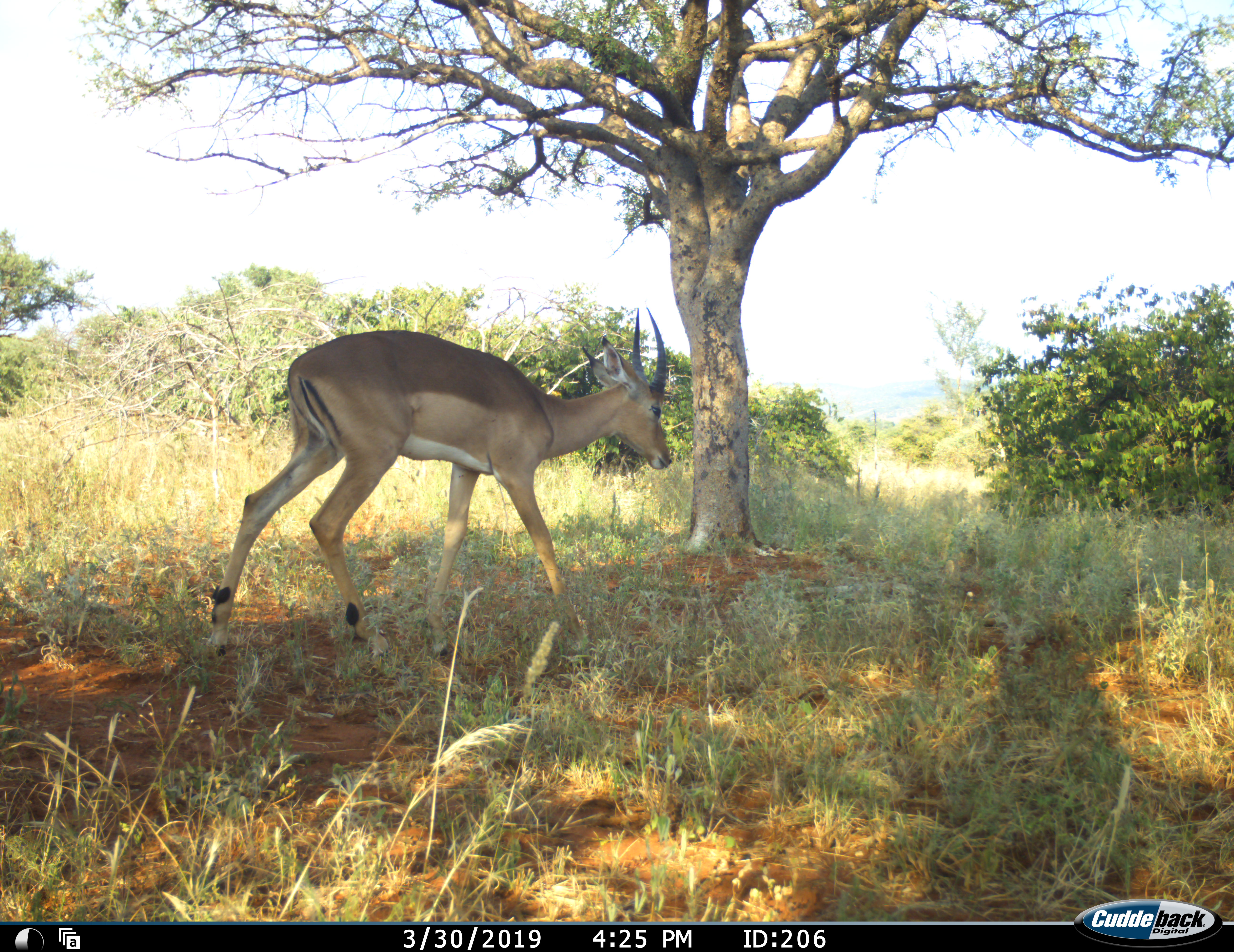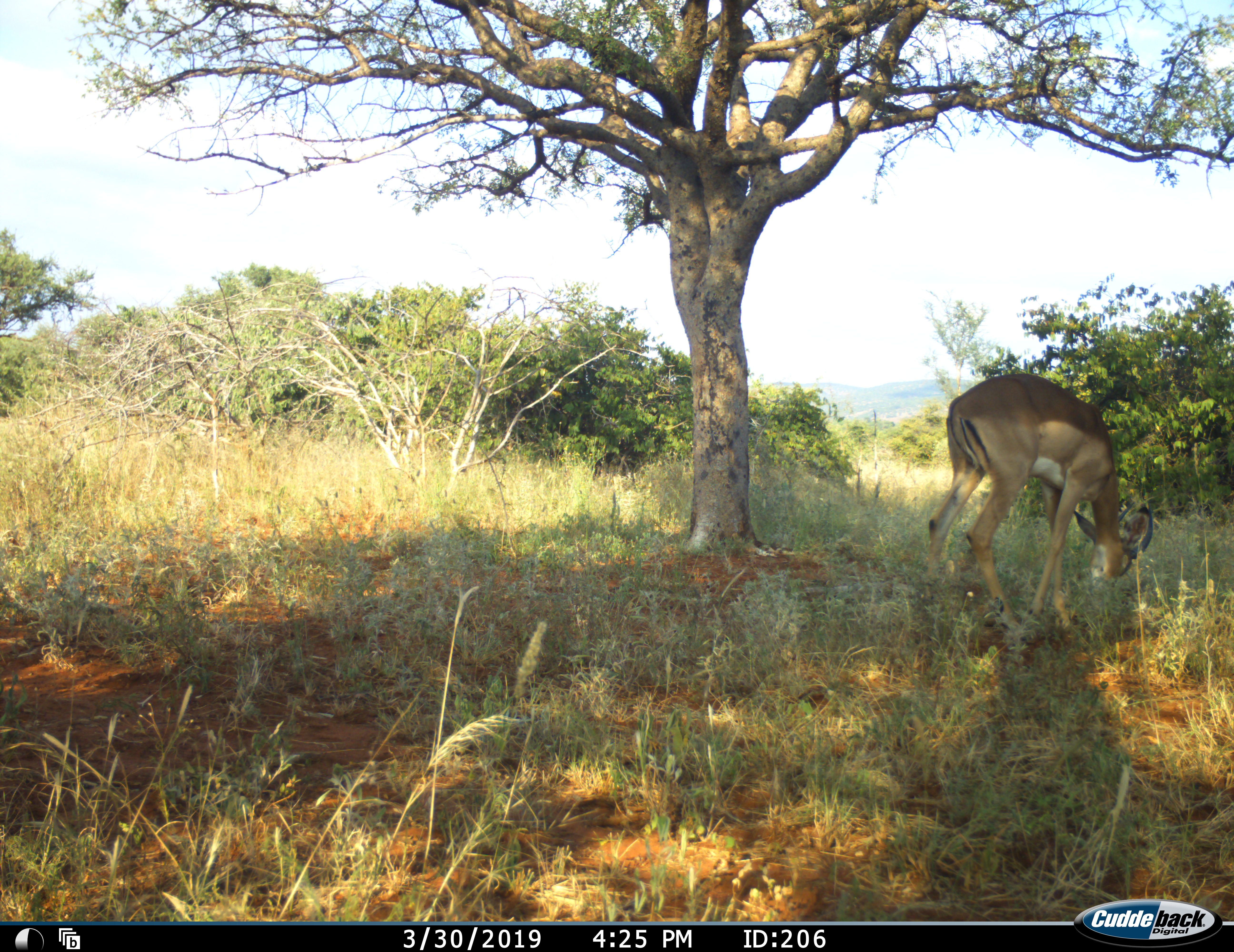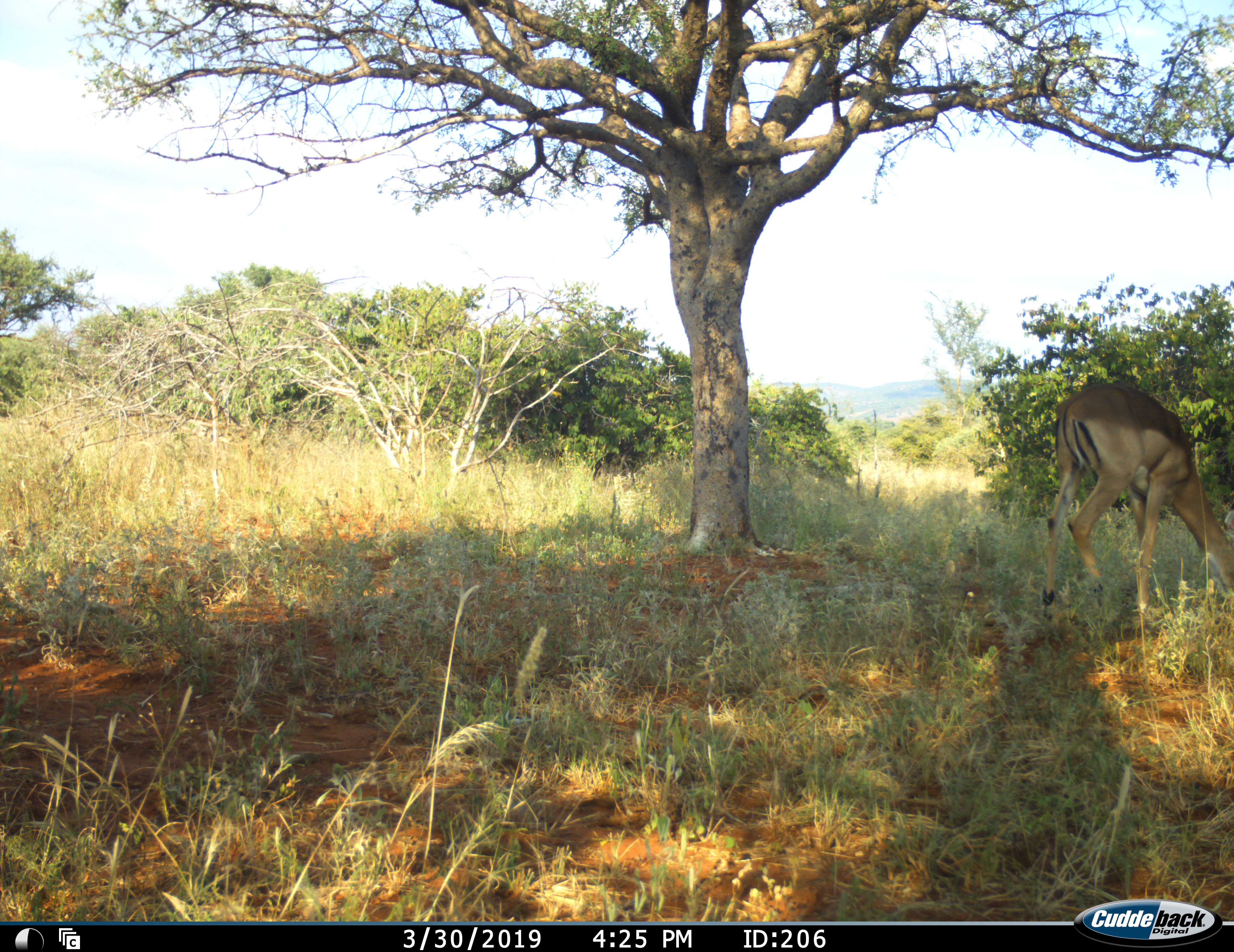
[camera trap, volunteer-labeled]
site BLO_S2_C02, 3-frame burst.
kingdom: Animalia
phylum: Chordata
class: Mammalia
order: Artiodactyla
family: Bovidae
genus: Aepyceros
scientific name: Aepyceros melampus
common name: impala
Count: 1.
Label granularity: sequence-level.